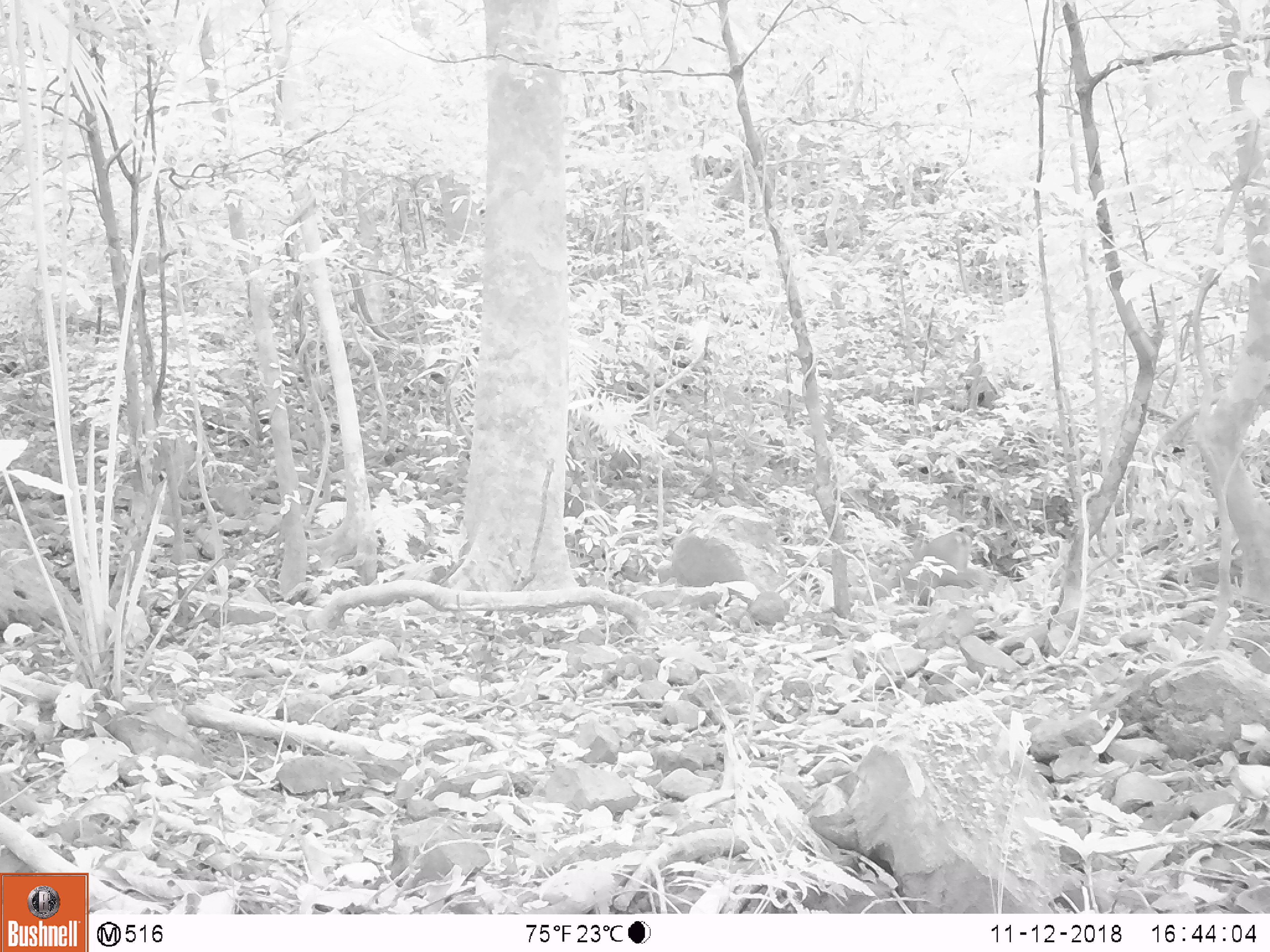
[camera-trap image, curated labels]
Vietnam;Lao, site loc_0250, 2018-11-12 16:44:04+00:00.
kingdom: Animalia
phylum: Chordata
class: Mammalia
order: Artiodactyla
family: Cervidae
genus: Muntiacus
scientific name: Muntiacus vuquangensis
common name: large-antlered muntjac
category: large antlered muntjac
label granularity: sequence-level